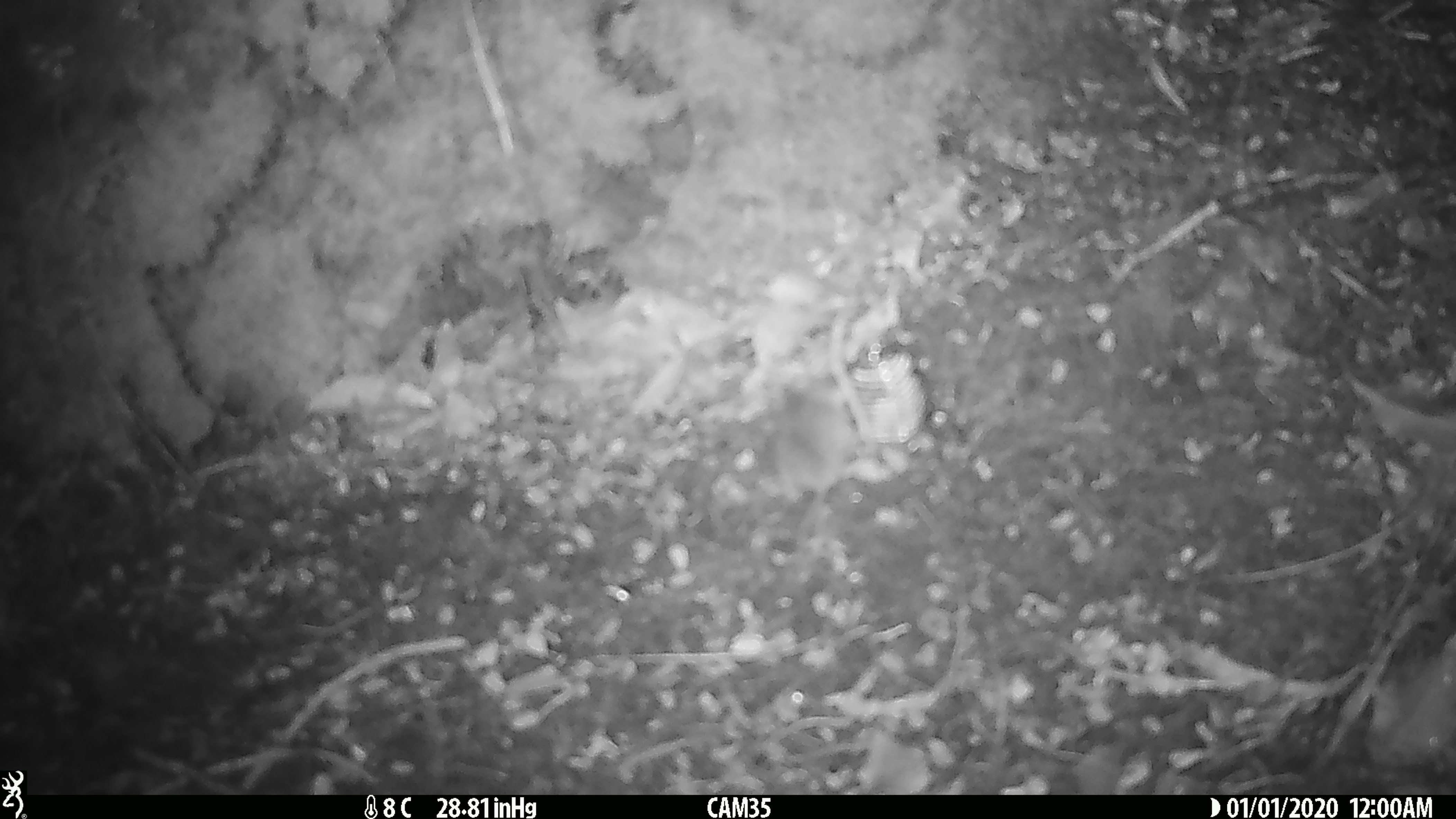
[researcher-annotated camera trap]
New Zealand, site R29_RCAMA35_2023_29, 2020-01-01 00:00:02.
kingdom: Animalia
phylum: Chordata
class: Mammalia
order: Rodentia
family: Muridae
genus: Mus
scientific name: Mus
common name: mouse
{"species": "mouse (Mus)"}